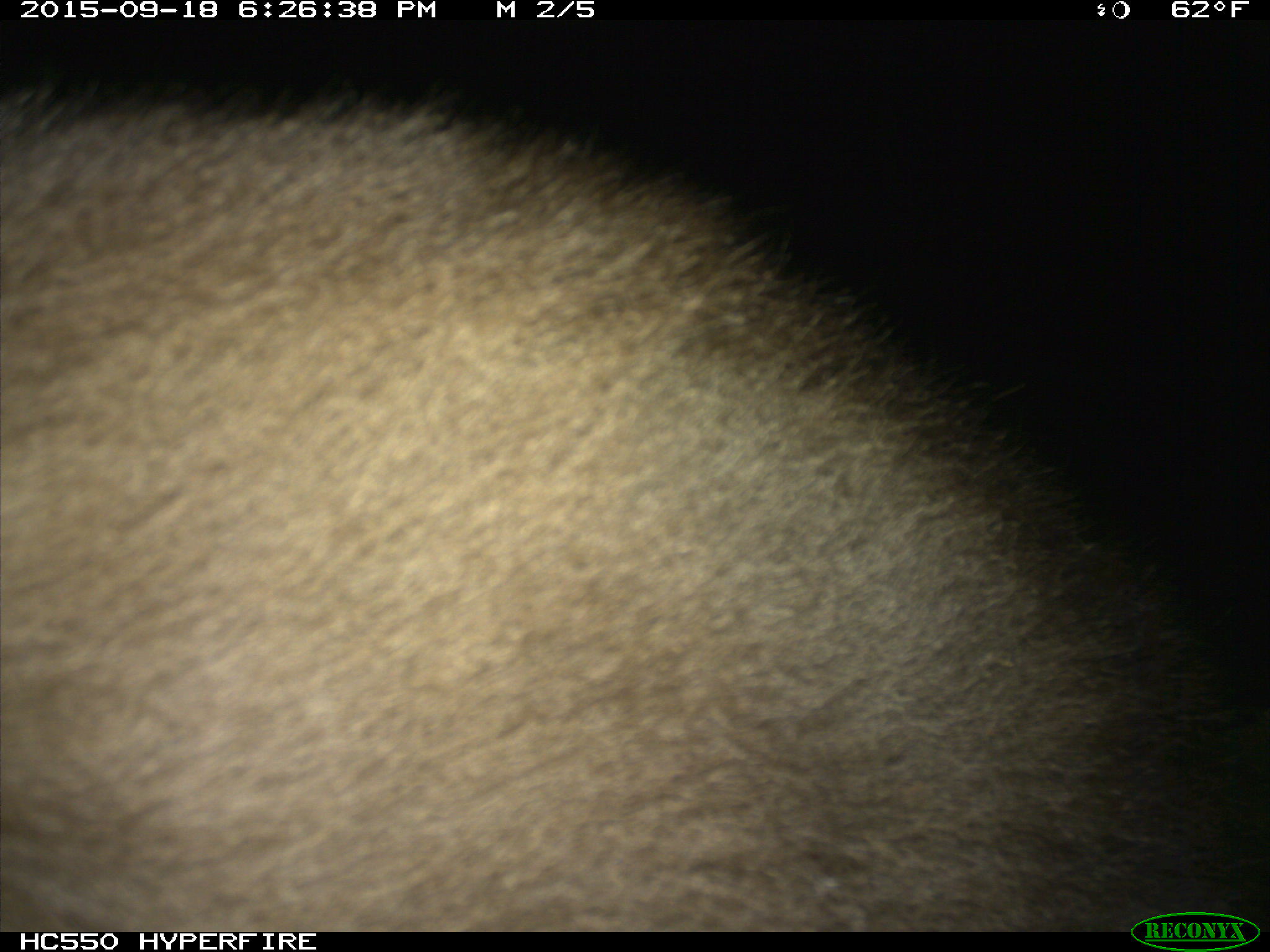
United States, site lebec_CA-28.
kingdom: Animalia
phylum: Chordata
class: Mammalia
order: Carnivora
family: Ursidae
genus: Ursus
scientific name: Ursus americanus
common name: american black bear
Ursus americanus (american black bear).